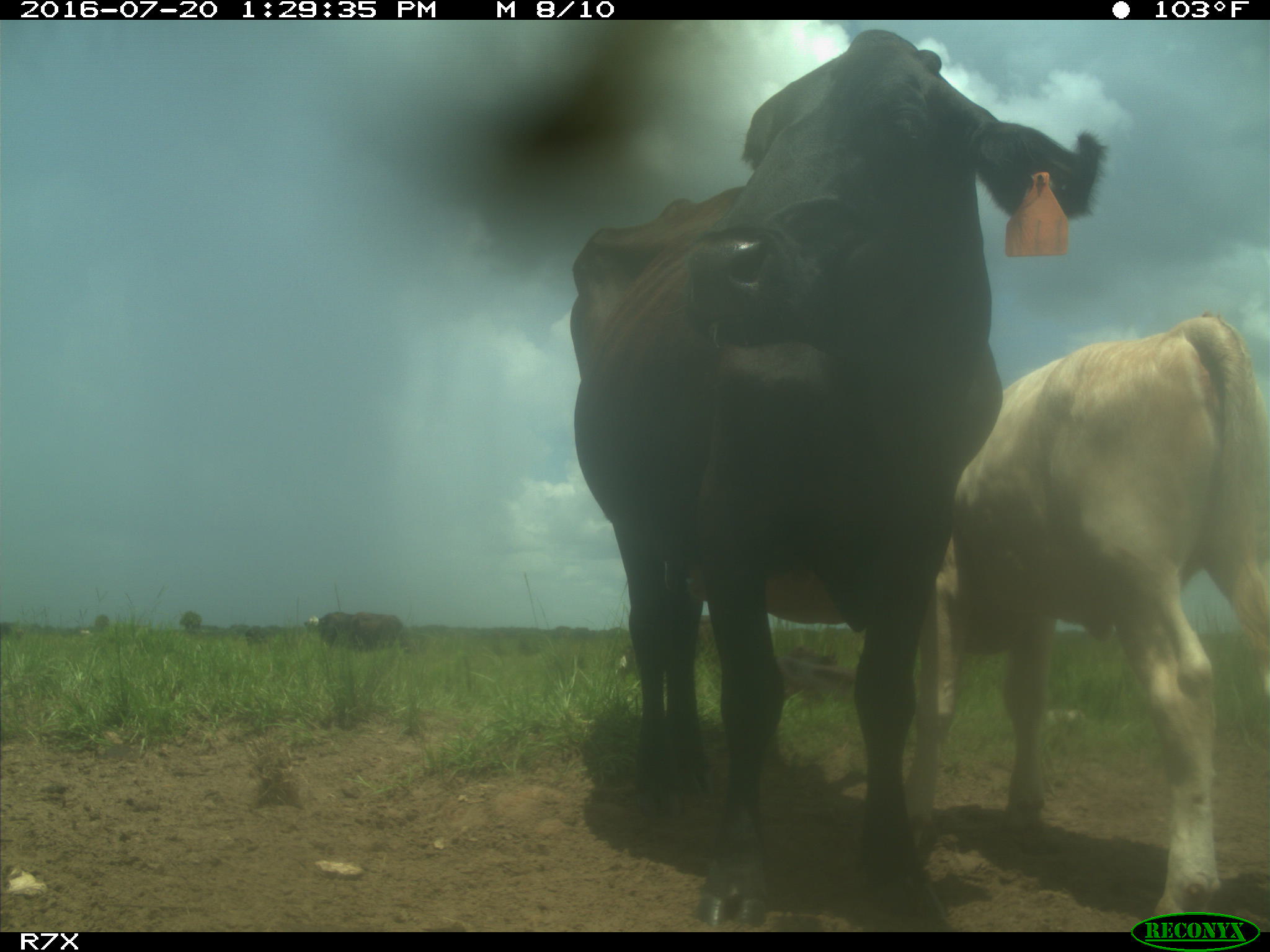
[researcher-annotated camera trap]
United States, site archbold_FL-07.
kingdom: Animalia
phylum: Chordata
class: Mammalia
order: Artiodactyla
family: Bovidae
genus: Bos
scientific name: Bos taurus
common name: domestic cow